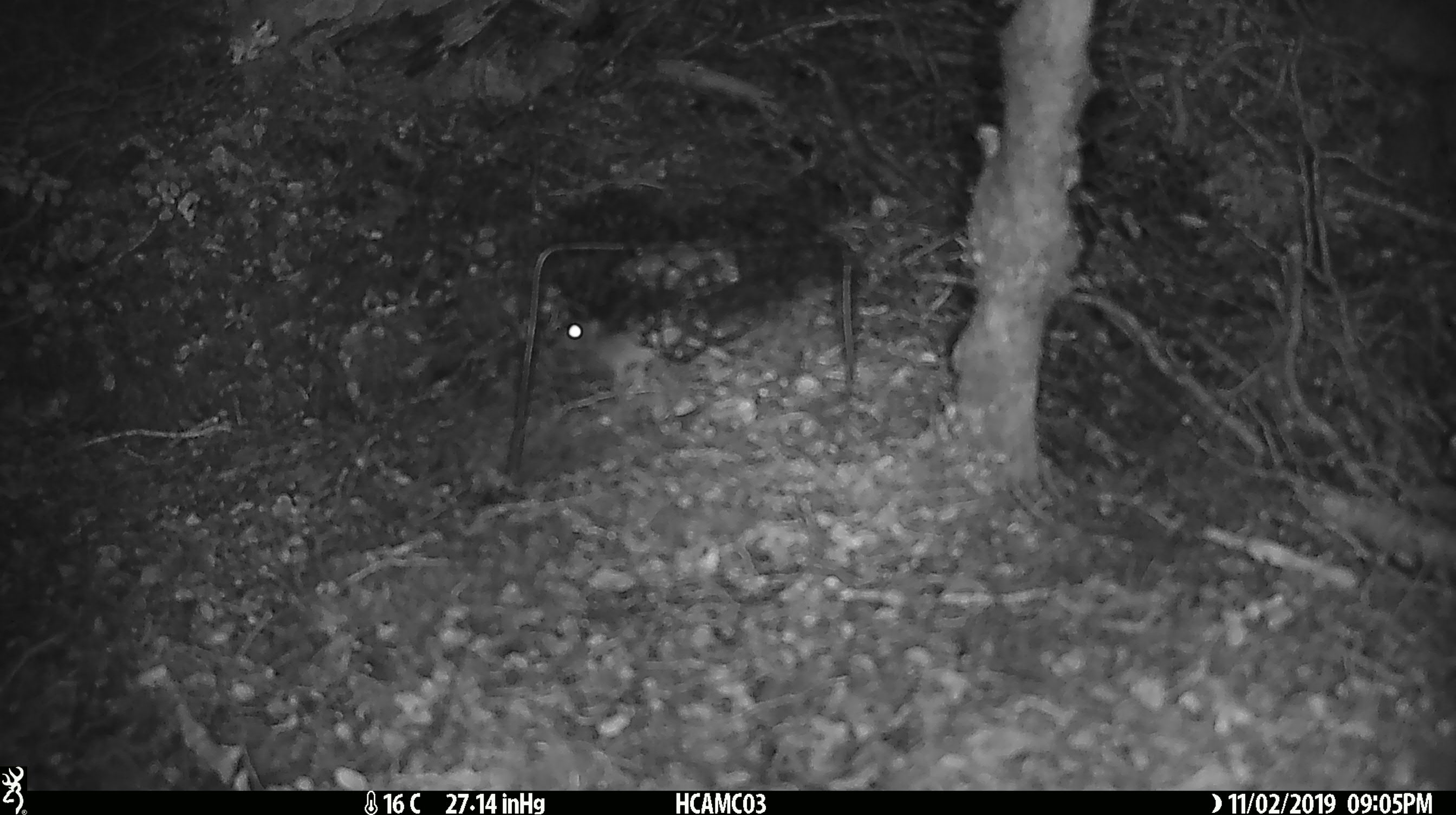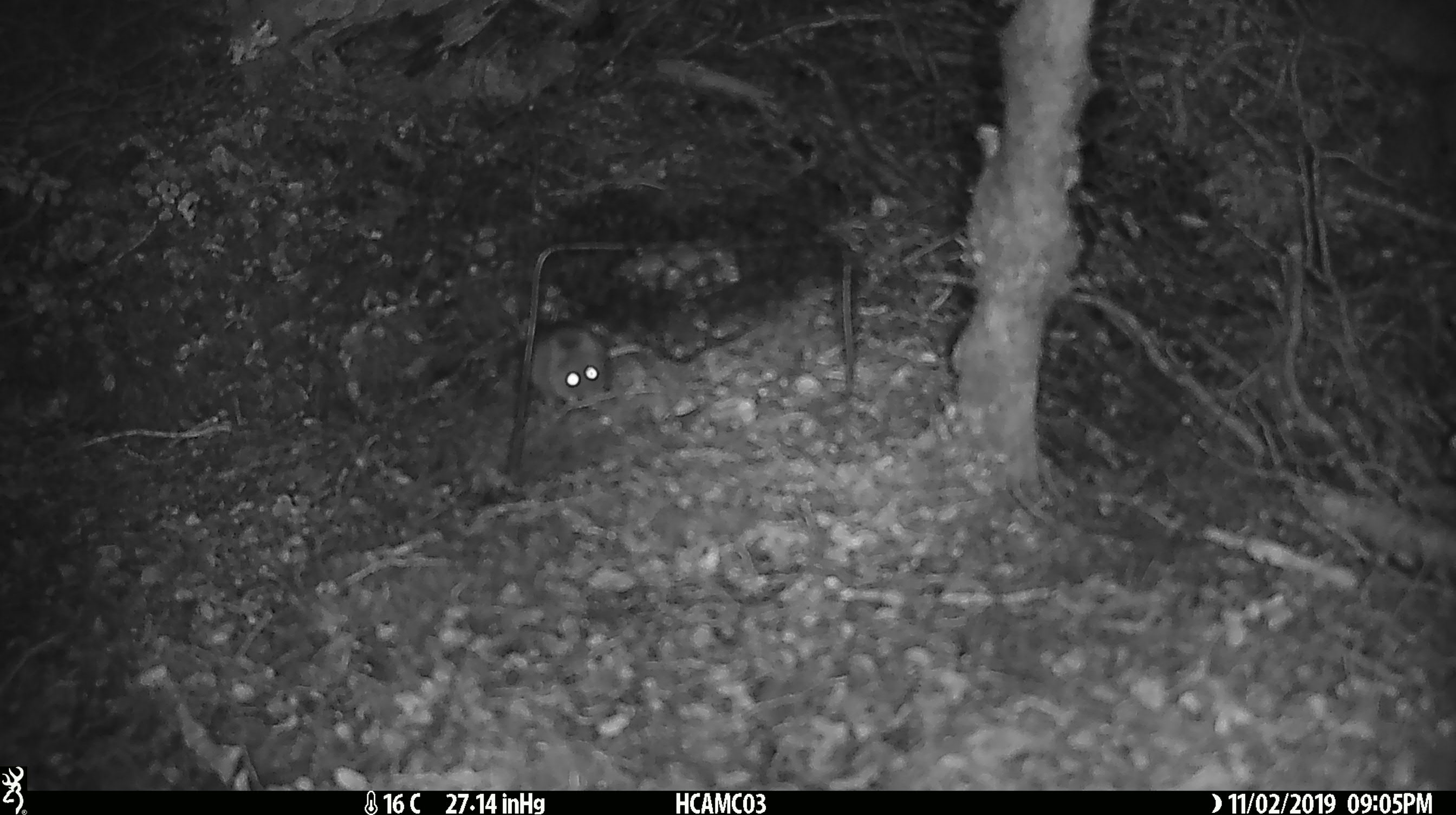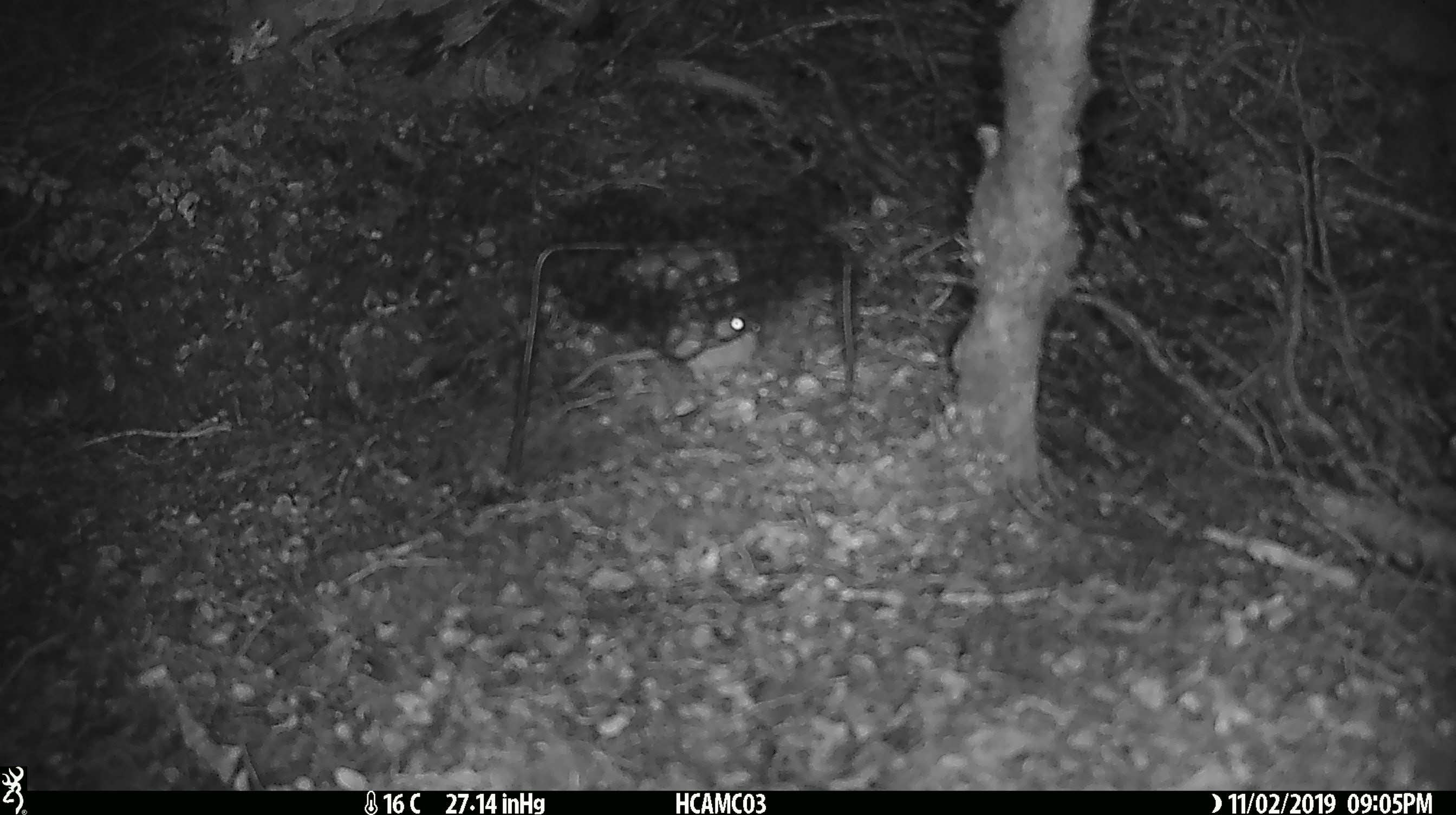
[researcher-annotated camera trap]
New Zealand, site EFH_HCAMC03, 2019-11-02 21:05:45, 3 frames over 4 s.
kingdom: Animalia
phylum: Chordata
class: Mammalia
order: Rodentia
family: Muridae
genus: Mus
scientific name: Mus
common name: mouse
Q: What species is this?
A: Mouse (Mus).